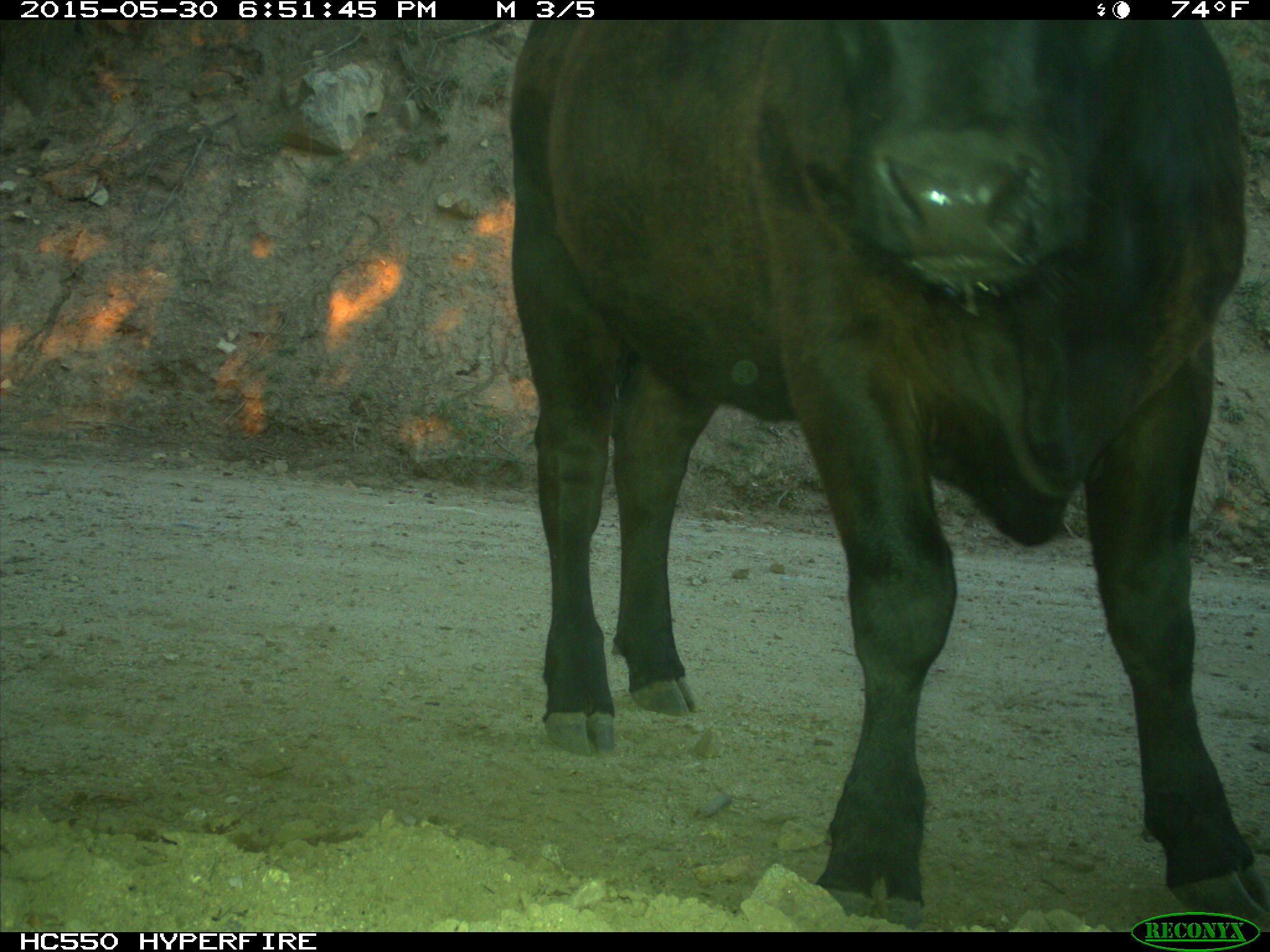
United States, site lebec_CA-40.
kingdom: Animalia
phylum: Chordata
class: Mammalia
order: Artiodactyla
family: Bovidae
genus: Bos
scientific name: Bos taurus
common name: domestic cow